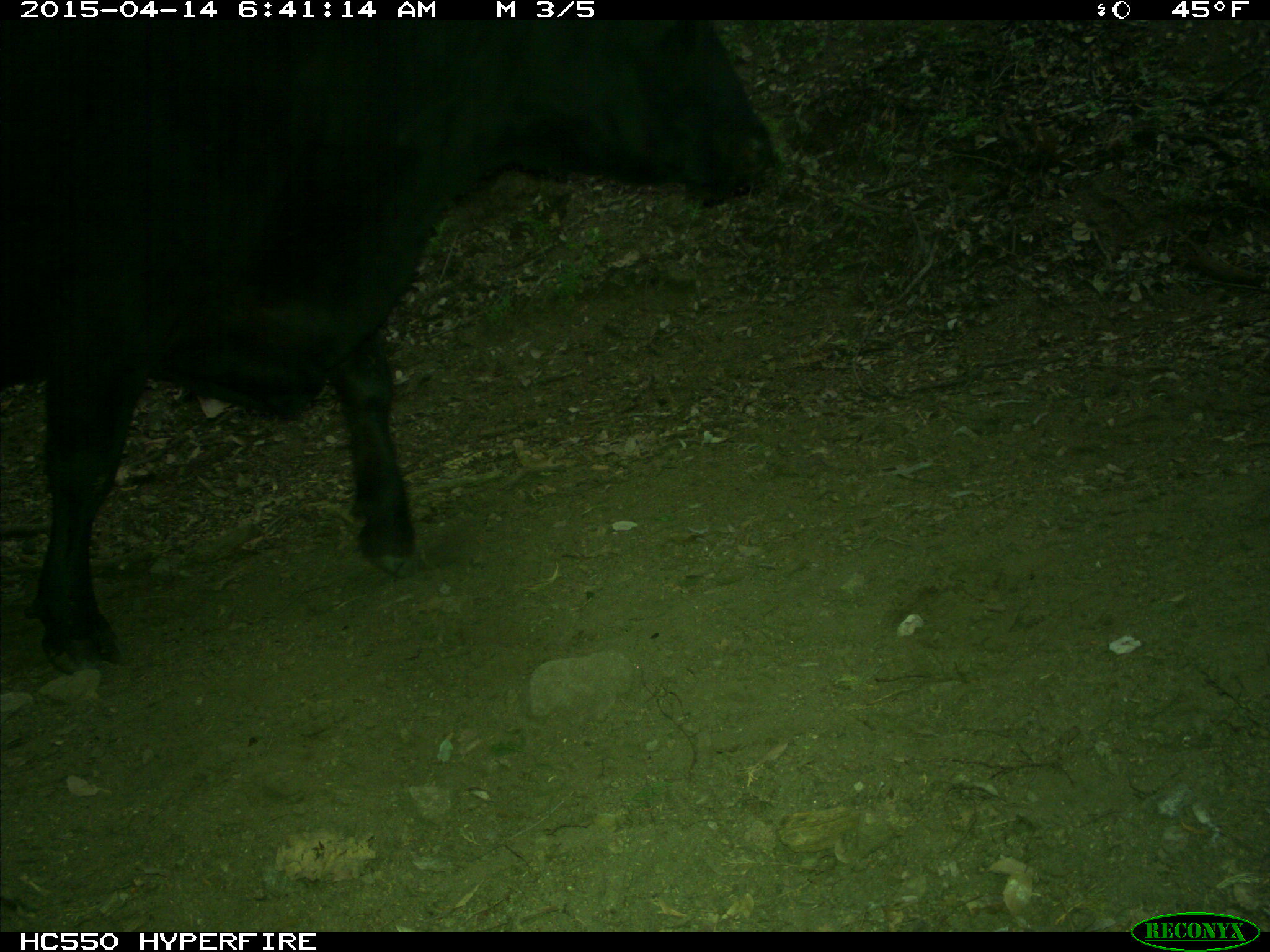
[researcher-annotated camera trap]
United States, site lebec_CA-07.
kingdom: Animalia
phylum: Chordata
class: Mammalia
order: Artiodactyla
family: Bovidae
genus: Bos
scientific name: Bos taurus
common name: domestic cow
Bos taurus (domestic cow).